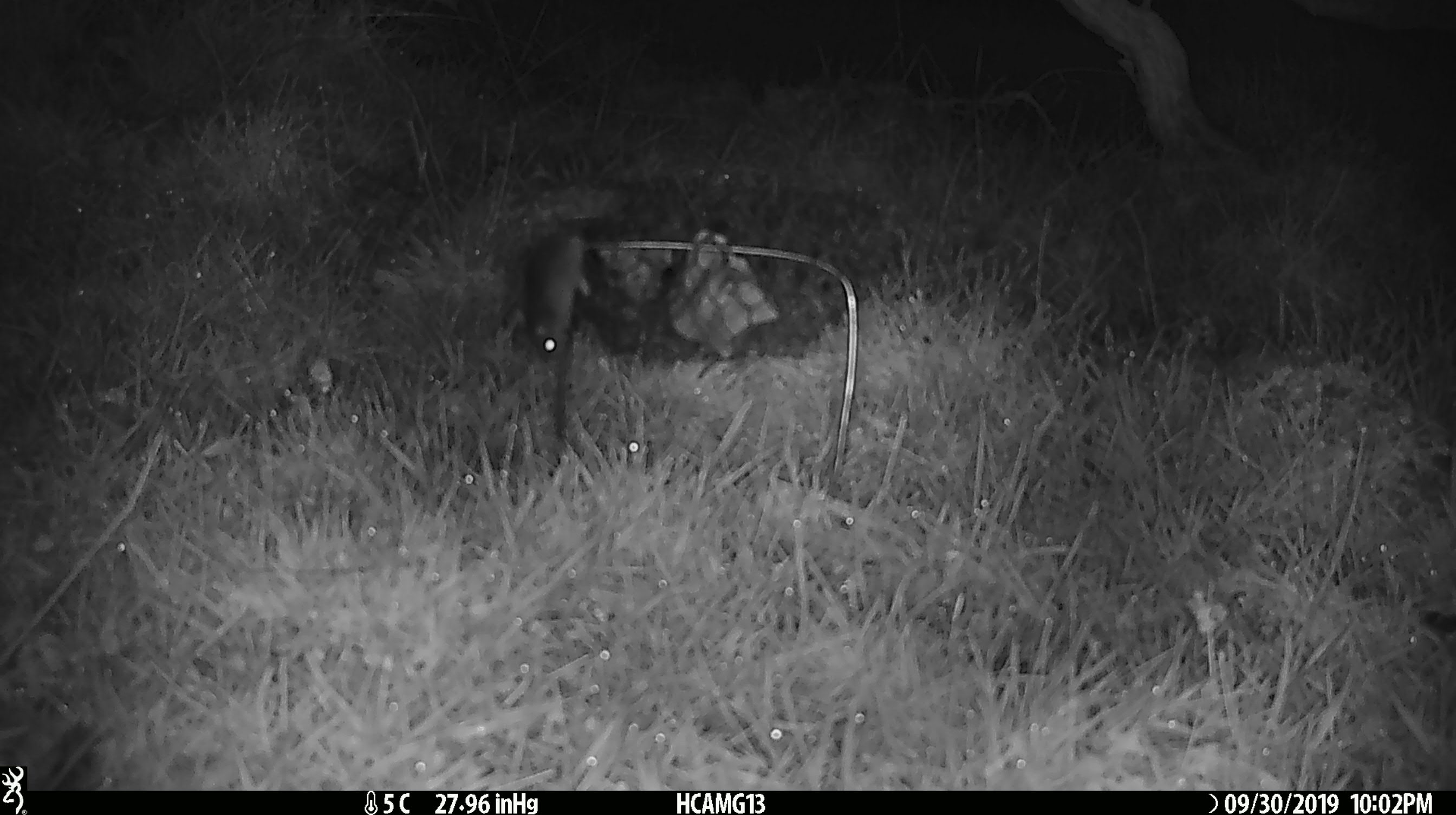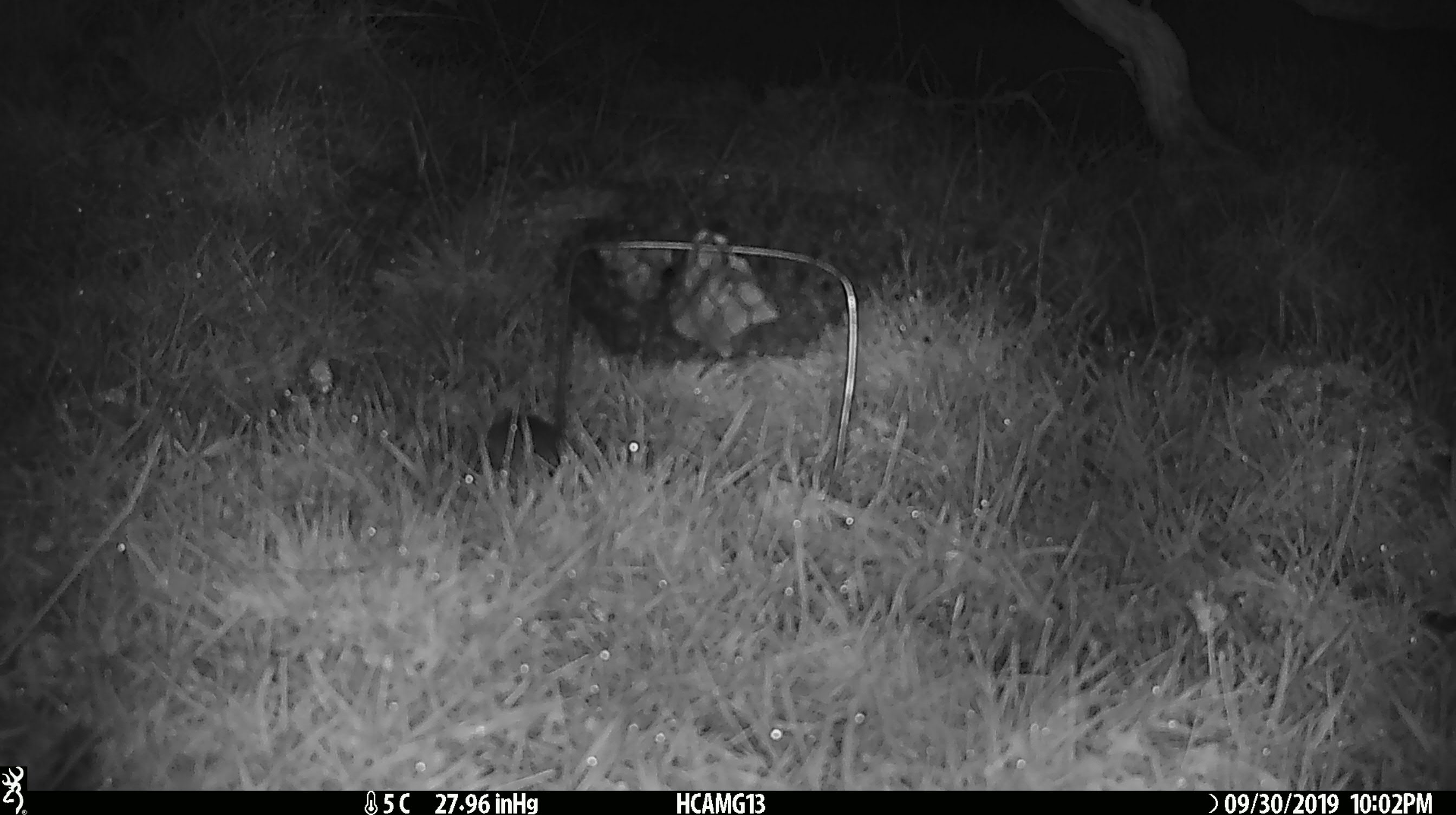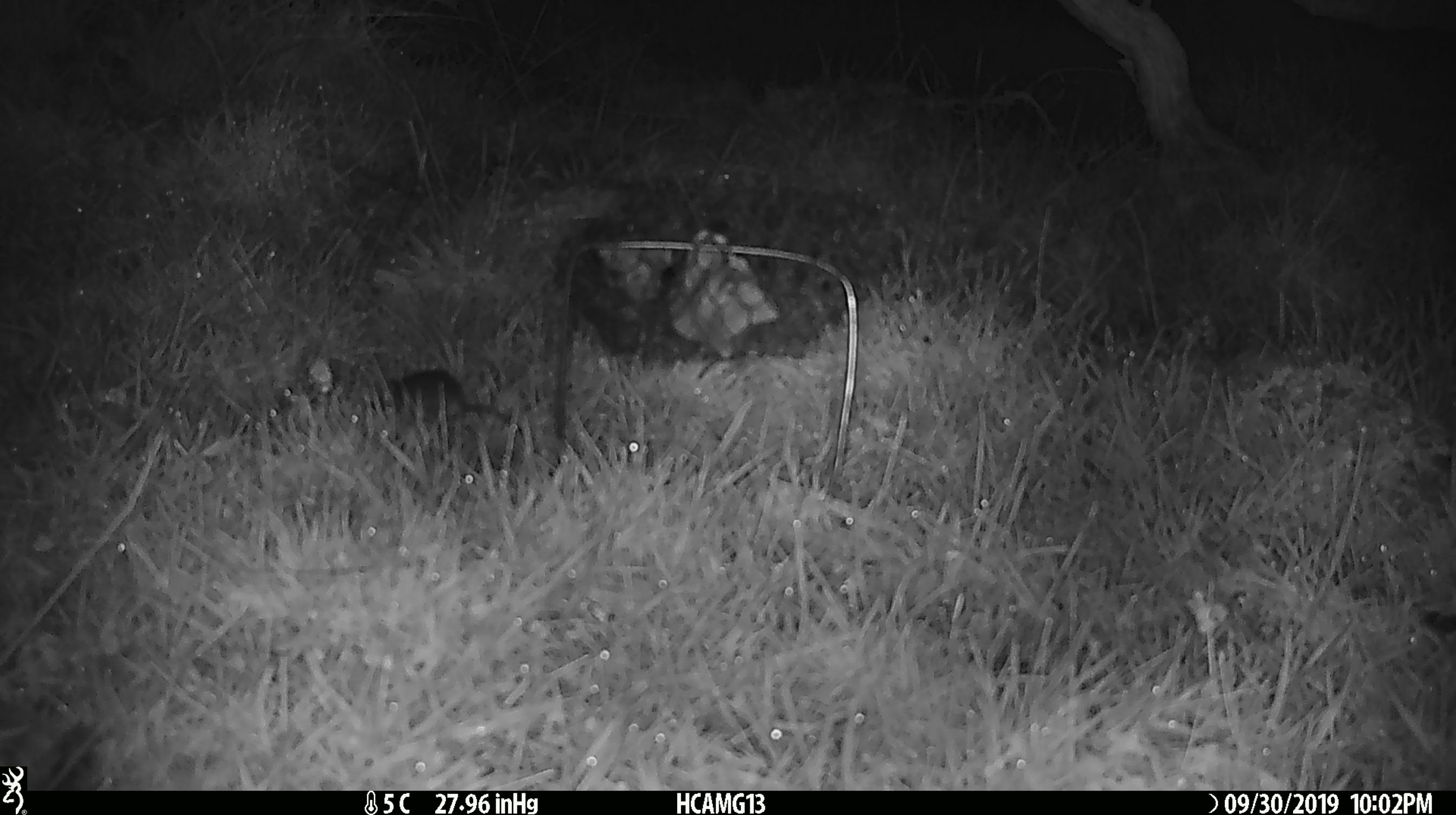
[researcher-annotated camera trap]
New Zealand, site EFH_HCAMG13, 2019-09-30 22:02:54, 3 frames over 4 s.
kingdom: Animalia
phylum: Chordata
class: Mammalia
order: Rodentia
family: Muridae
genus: Mus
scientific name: Mus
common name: mouse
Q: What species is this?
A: Mouse (Mus).